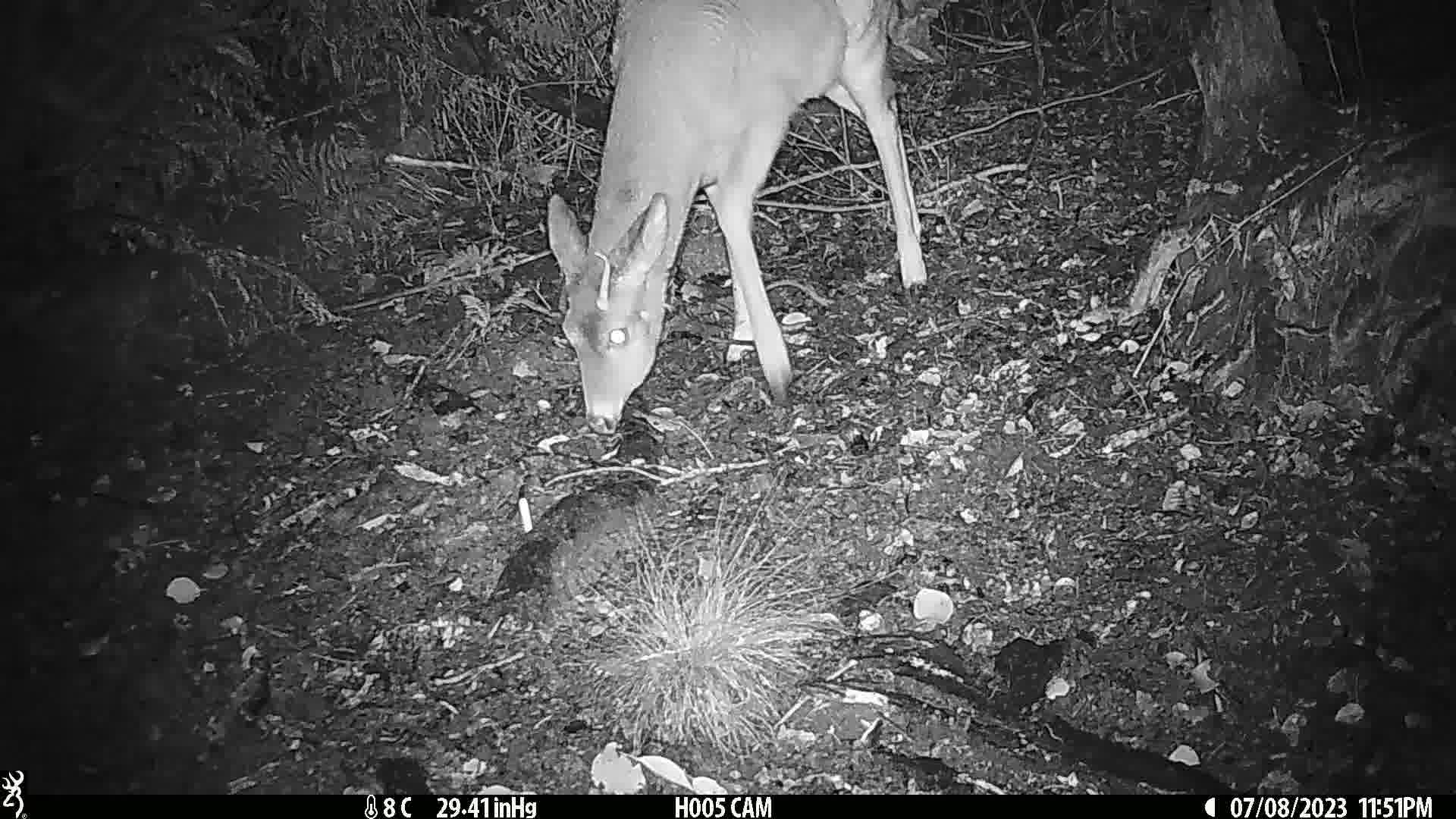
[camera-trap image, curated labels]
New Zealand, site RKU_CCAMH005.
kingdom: Animalia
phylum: Chordata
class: Mammalia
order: Artiodactyla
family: Cervidae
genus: Odocoileus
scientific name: Odocoileus virginianus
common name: white-tailed deer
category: white tailed deer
White tailed deer (white-tailed deer) (Odocoileus virginianus).